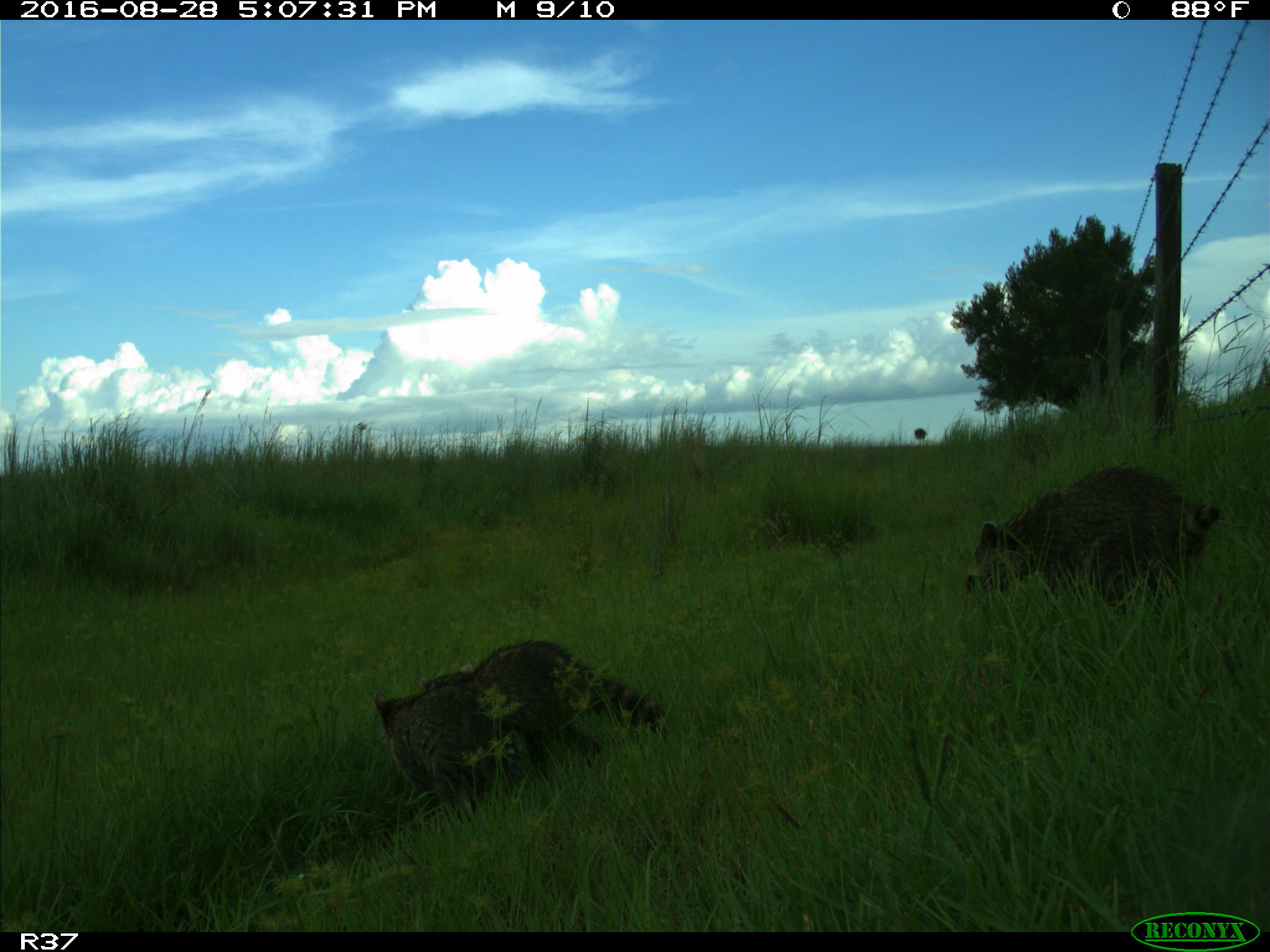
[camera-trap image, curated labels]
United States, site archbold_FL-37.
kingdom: Animalia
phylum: Chordata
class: Mammalia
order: Carnivora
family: Procyonidae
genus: Procyon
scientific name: Procyon lotor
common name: common raccoon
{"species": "Procyon lotor (common raccoon)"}